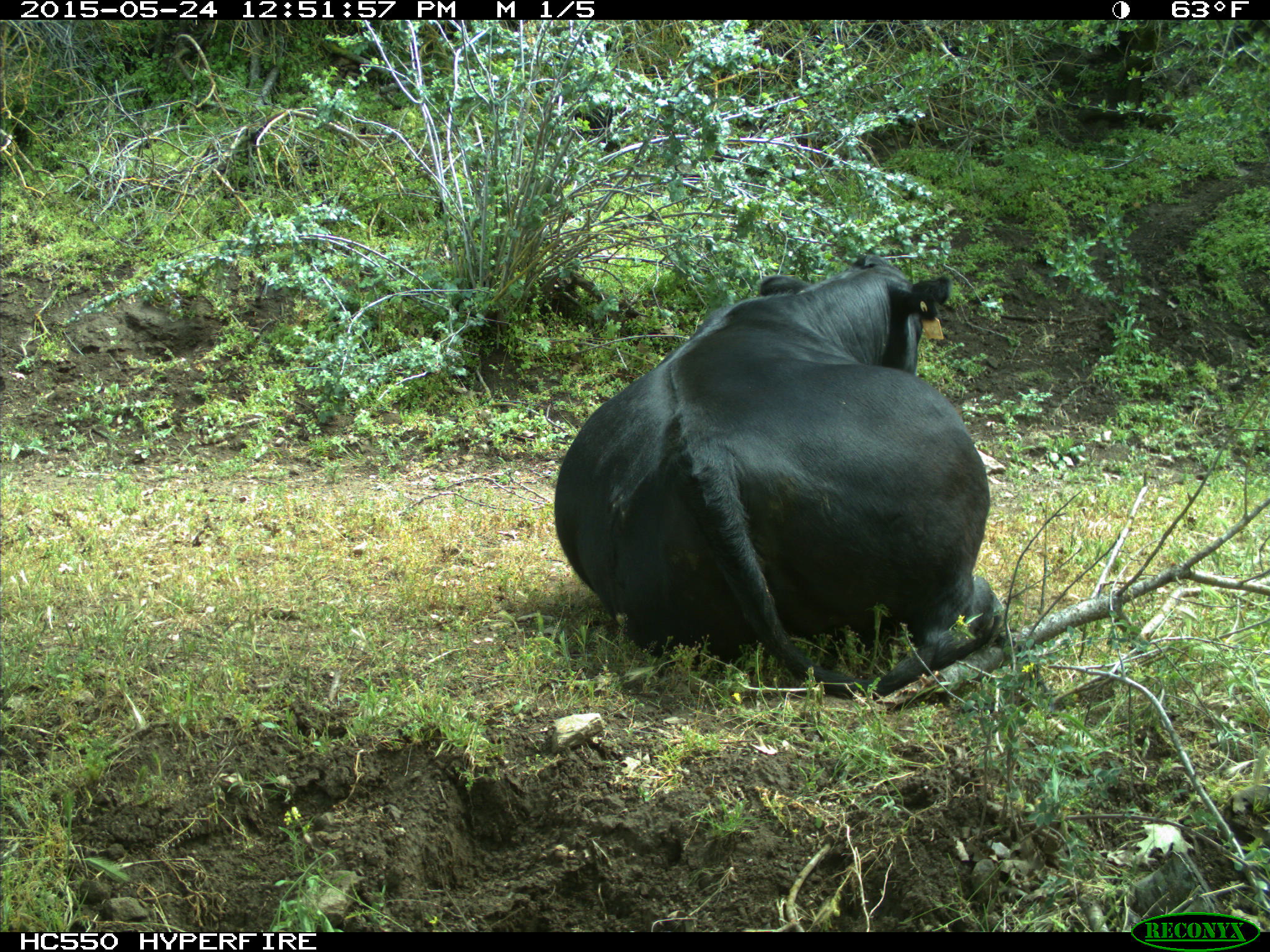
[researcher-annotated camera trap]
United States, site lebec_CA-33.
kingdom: Animalia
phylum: Chordata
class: Mammalia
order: Artiodactyla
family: Bovidae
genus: Bos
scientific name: Bos taurus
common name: domestic cow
Bos taurus (domestic cow).